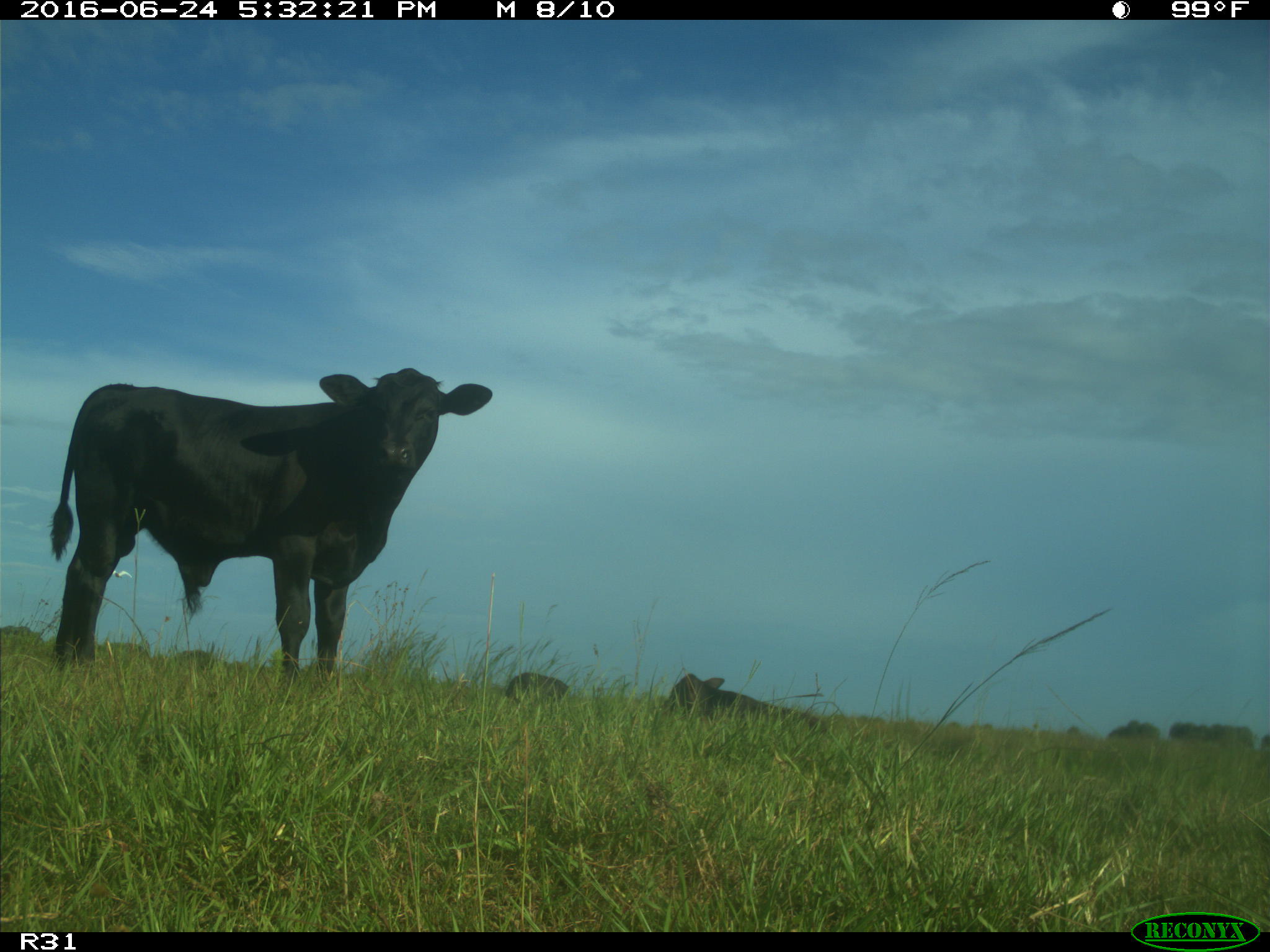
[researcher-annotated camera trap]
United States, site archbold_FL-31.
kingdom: Animalia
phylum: Chordata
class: Mammalia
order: Artiodactyla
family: Bovidae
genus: Bos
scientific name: Bos taurus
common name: domestic cow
Bos taurus (domestic cow).